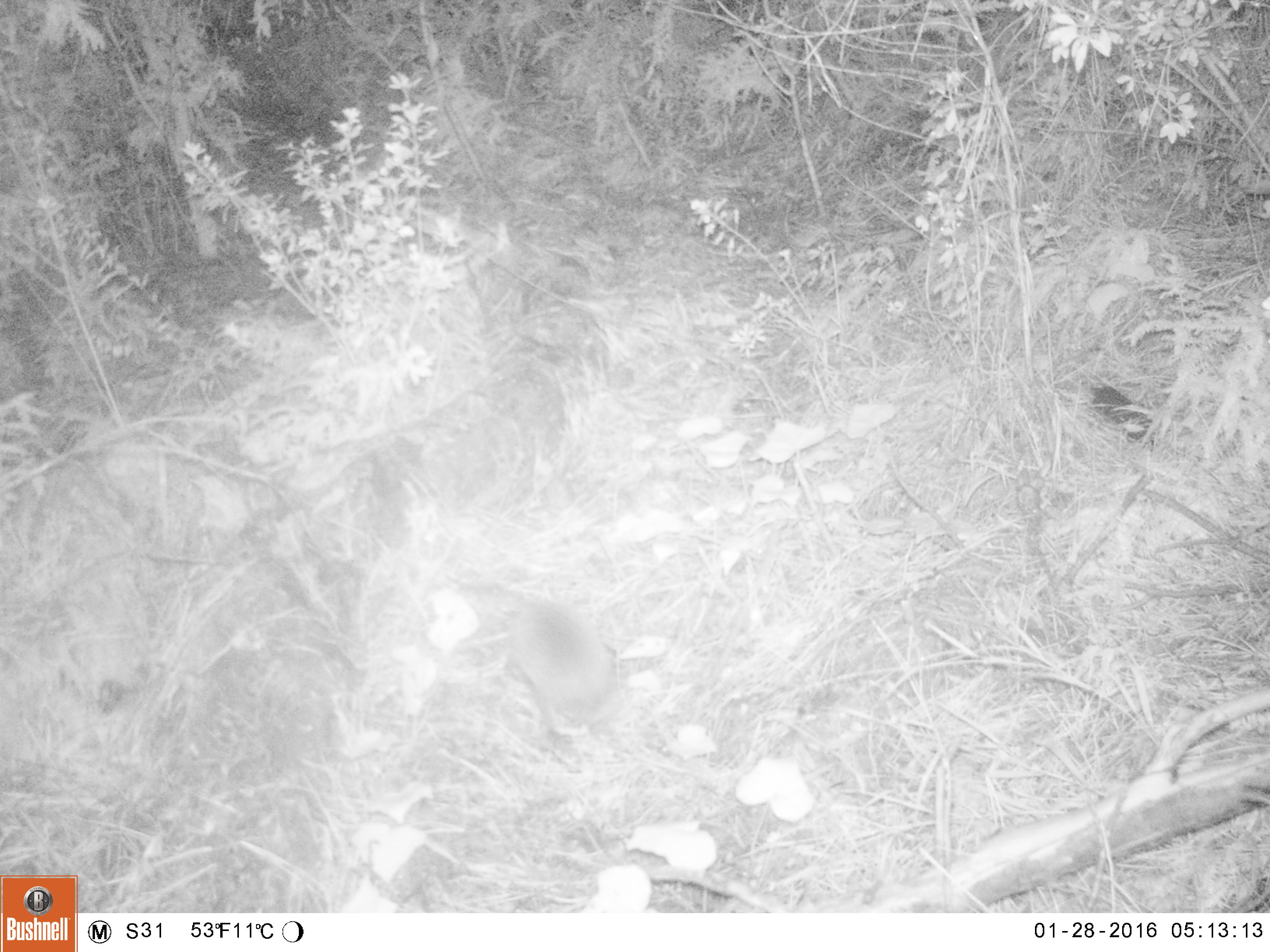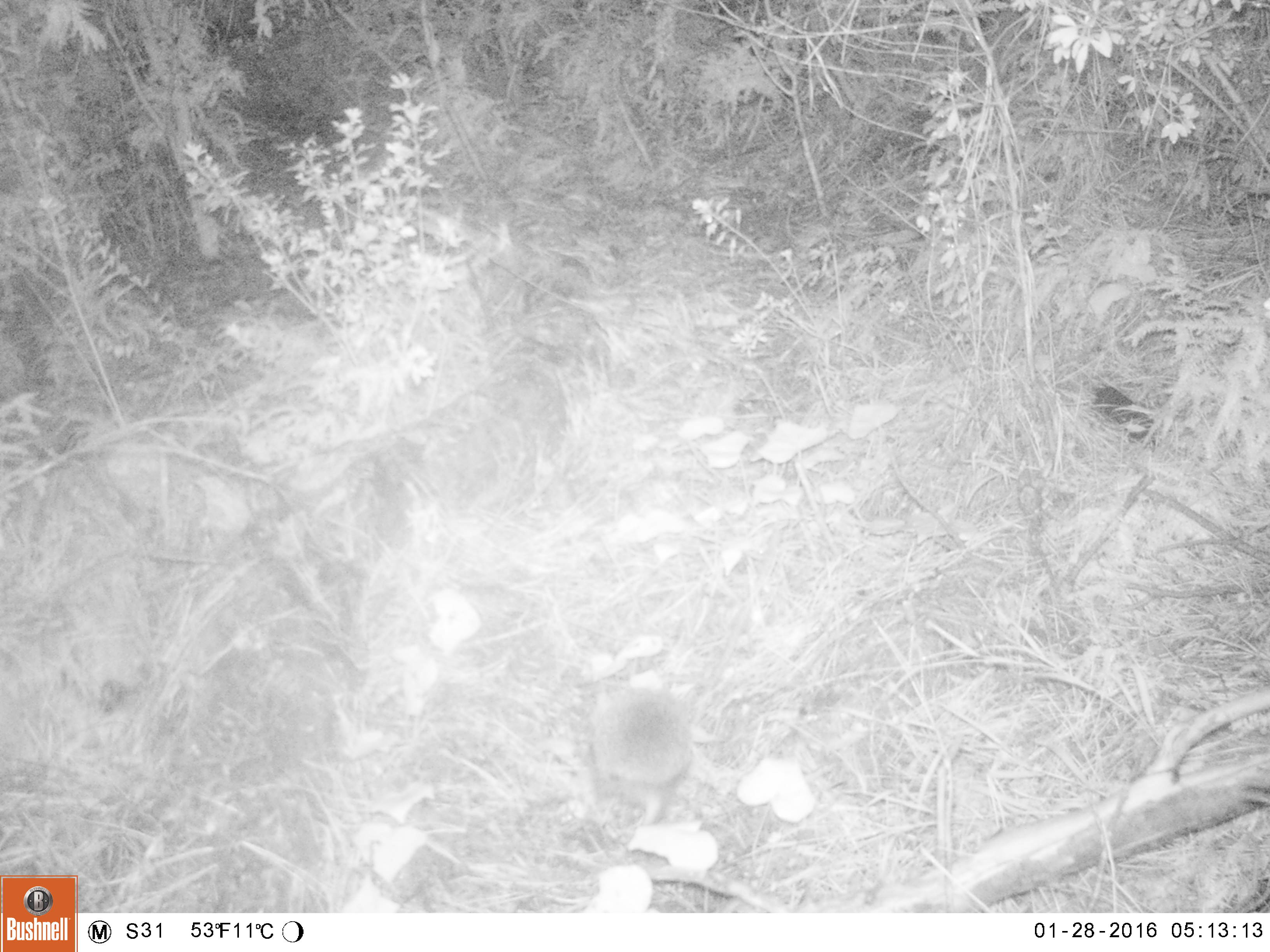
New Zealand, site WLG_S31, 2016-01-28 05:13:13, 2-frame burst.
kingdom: Animalia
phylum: Chordata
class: Mammalia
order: Eulipotyphla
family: Erinaceidae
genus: Erinaceus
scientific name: Erinaceus europaeus europaeus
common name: european hedgehog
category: hedgehog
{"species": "hedgehog (european hedgehog) (Erinaceus europaeus europaeus)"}